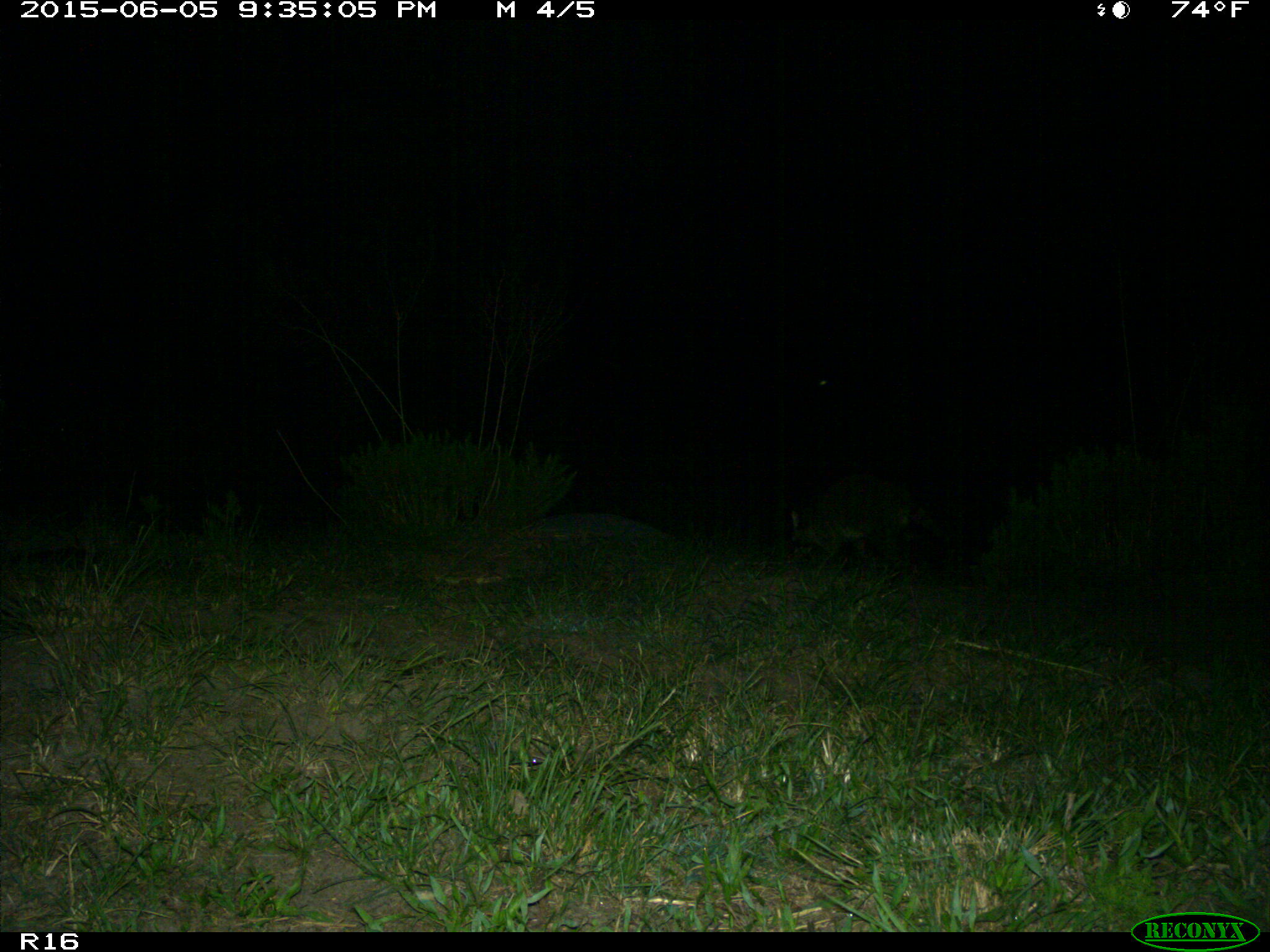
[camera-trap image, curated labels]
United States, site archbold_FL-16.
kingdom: Animalia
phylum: Chordata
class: Mammalia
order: Artiodactyla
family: Suidae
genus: Sus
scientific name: Sus scrofa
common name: wild boar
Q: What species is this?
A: Sus scrofa (wild boar).